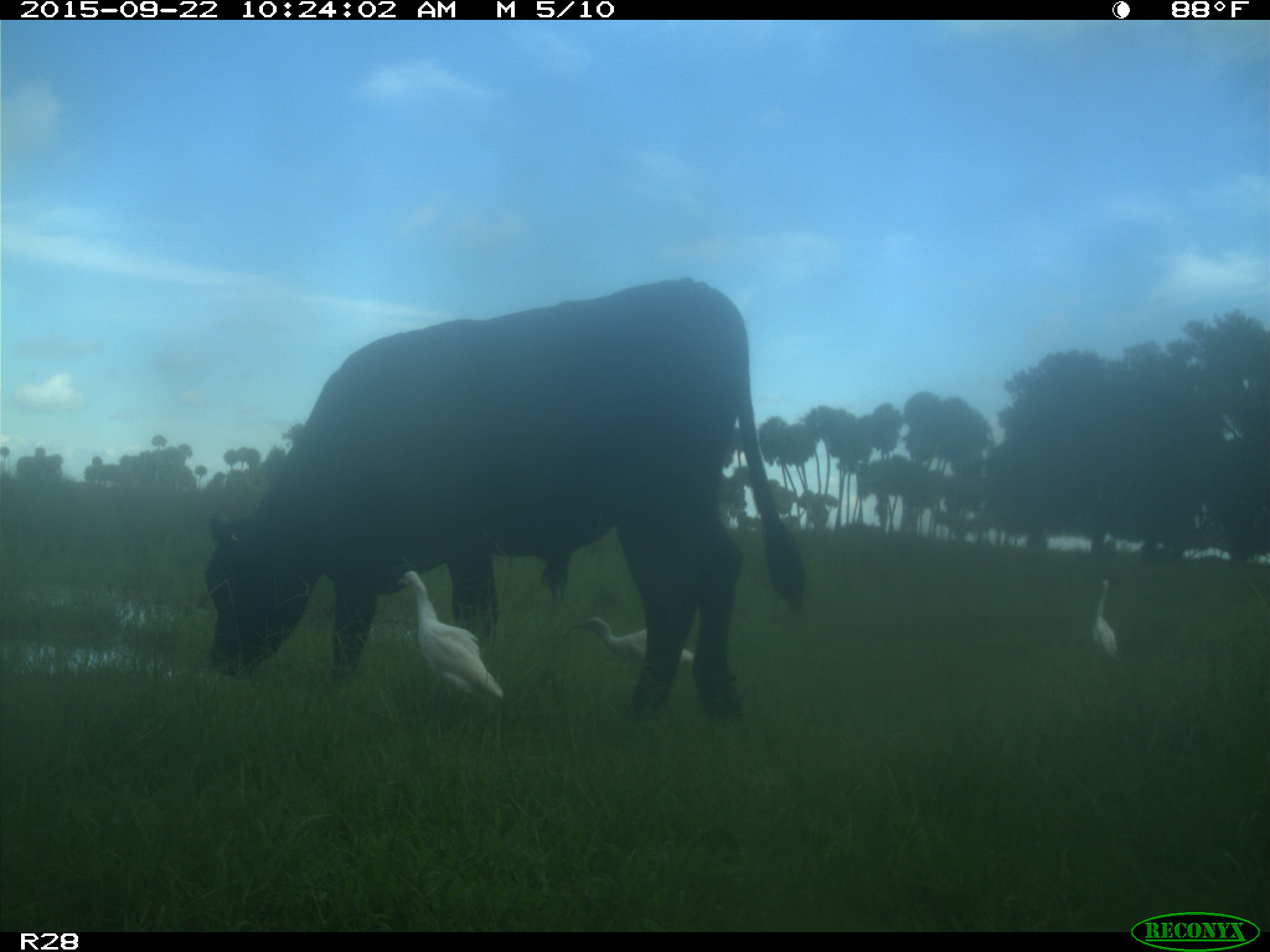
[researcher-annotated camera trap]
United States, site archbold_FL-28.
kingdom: Animalia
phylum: Chordata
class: Mammalia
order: Artiodactyla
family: Bovidae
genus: Bos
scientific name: Bos taurus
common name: domestic cow